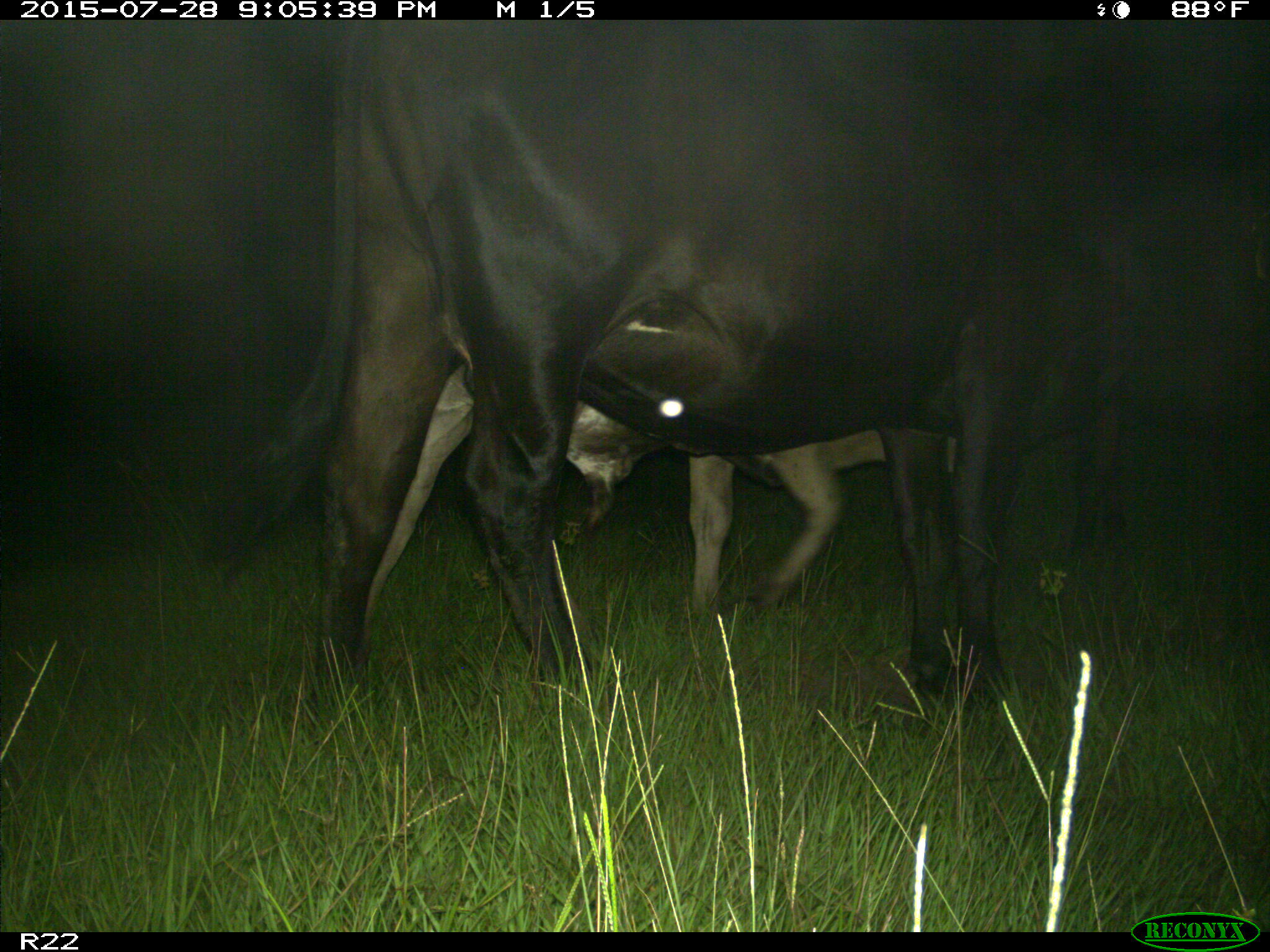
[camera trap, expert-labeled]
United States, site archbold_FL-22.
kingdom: Animalia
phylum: Chordata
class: Mammalia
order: Artiodactyla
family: Bovidae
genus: Bos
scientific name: Bos taurus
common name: domestic cow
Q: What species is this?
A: Bos taurus (domestic cow).